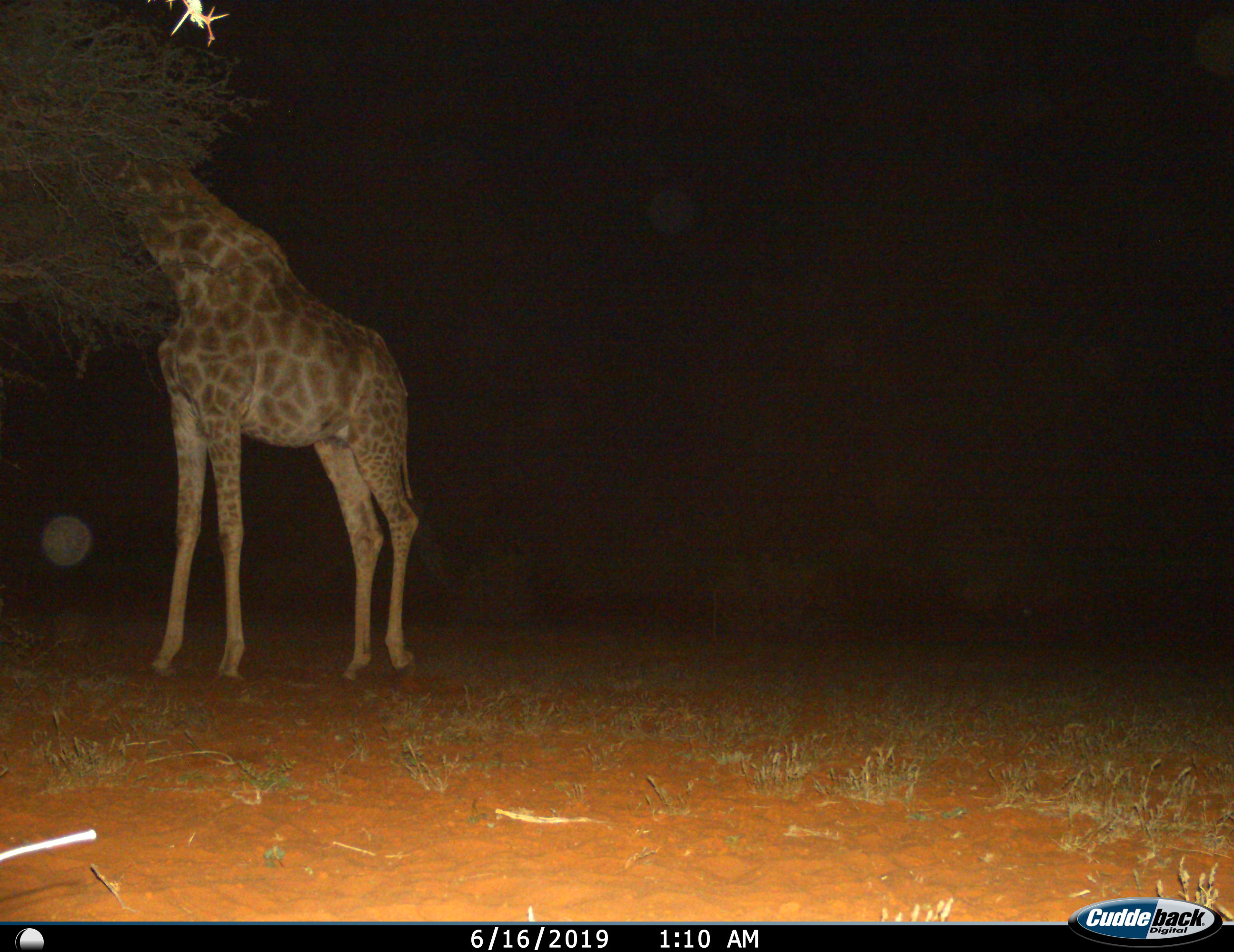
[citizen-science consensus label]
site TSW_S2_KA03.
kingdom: Animalia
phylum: Chordata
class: Mammalia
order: Artiodactyla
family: Giraffidae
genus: Giraffa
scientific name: Giraffa camelopardalis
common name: giraffe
Giraffe (Giraffa camelopardalis), count 1. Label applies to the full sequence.